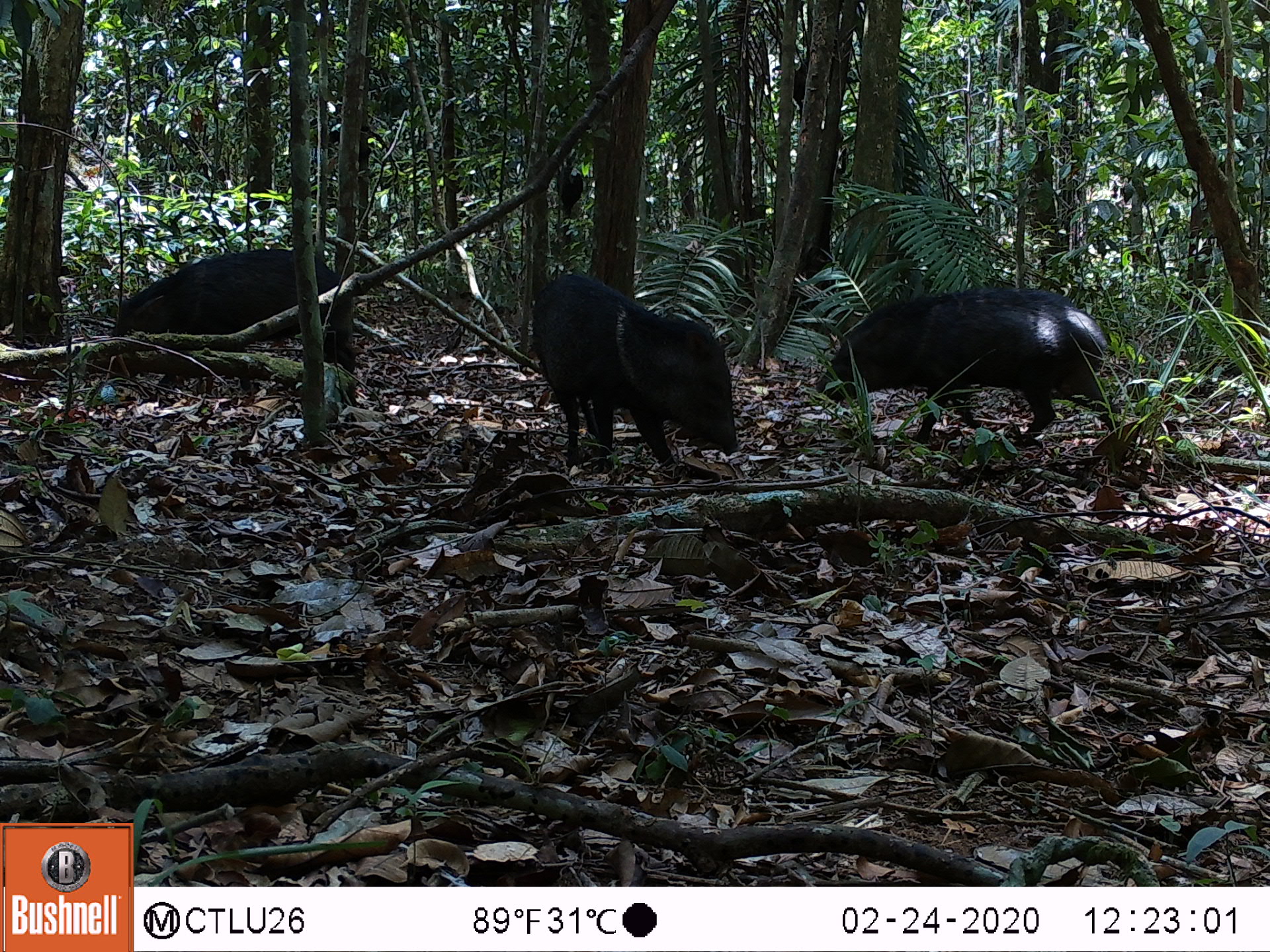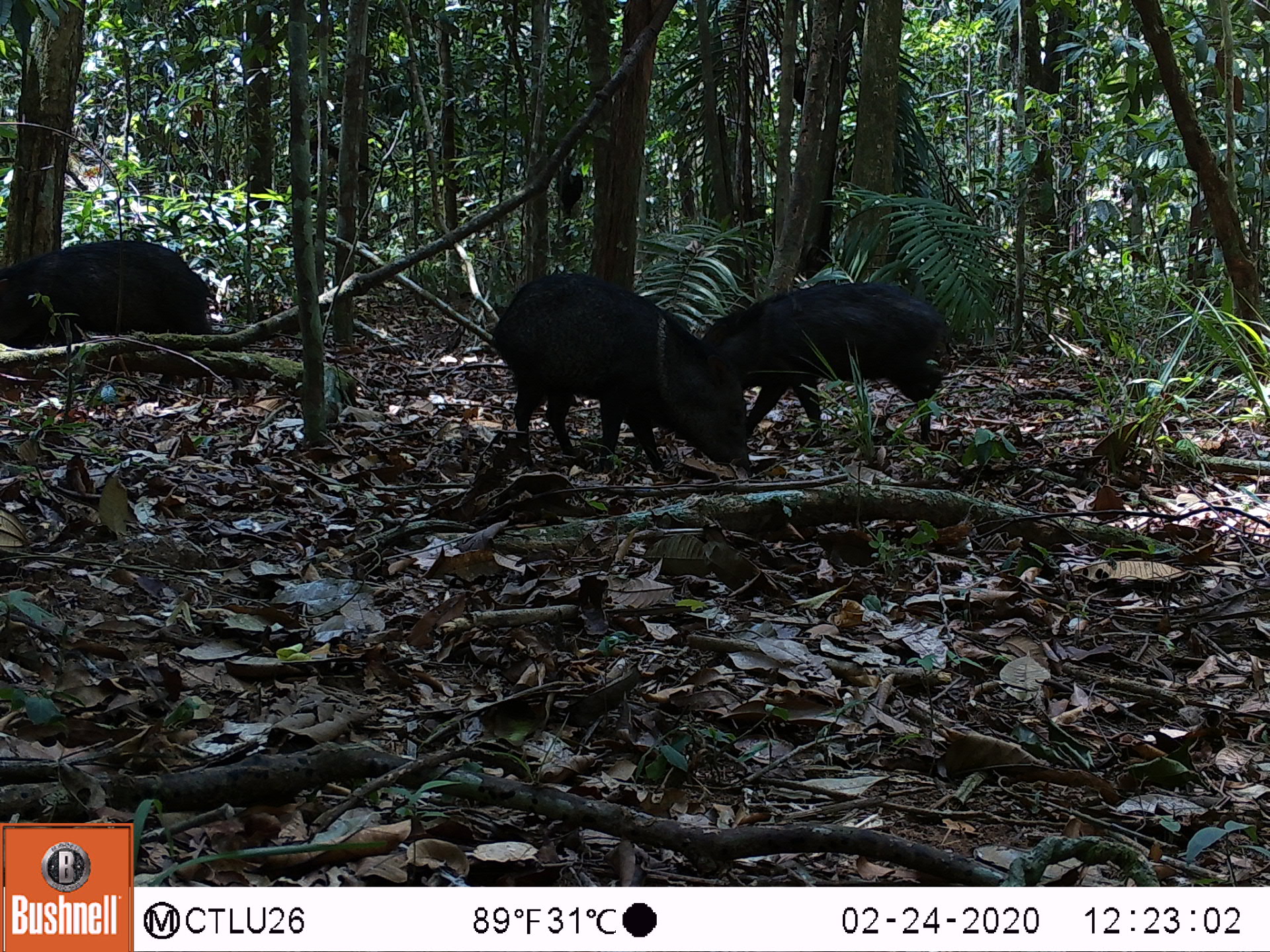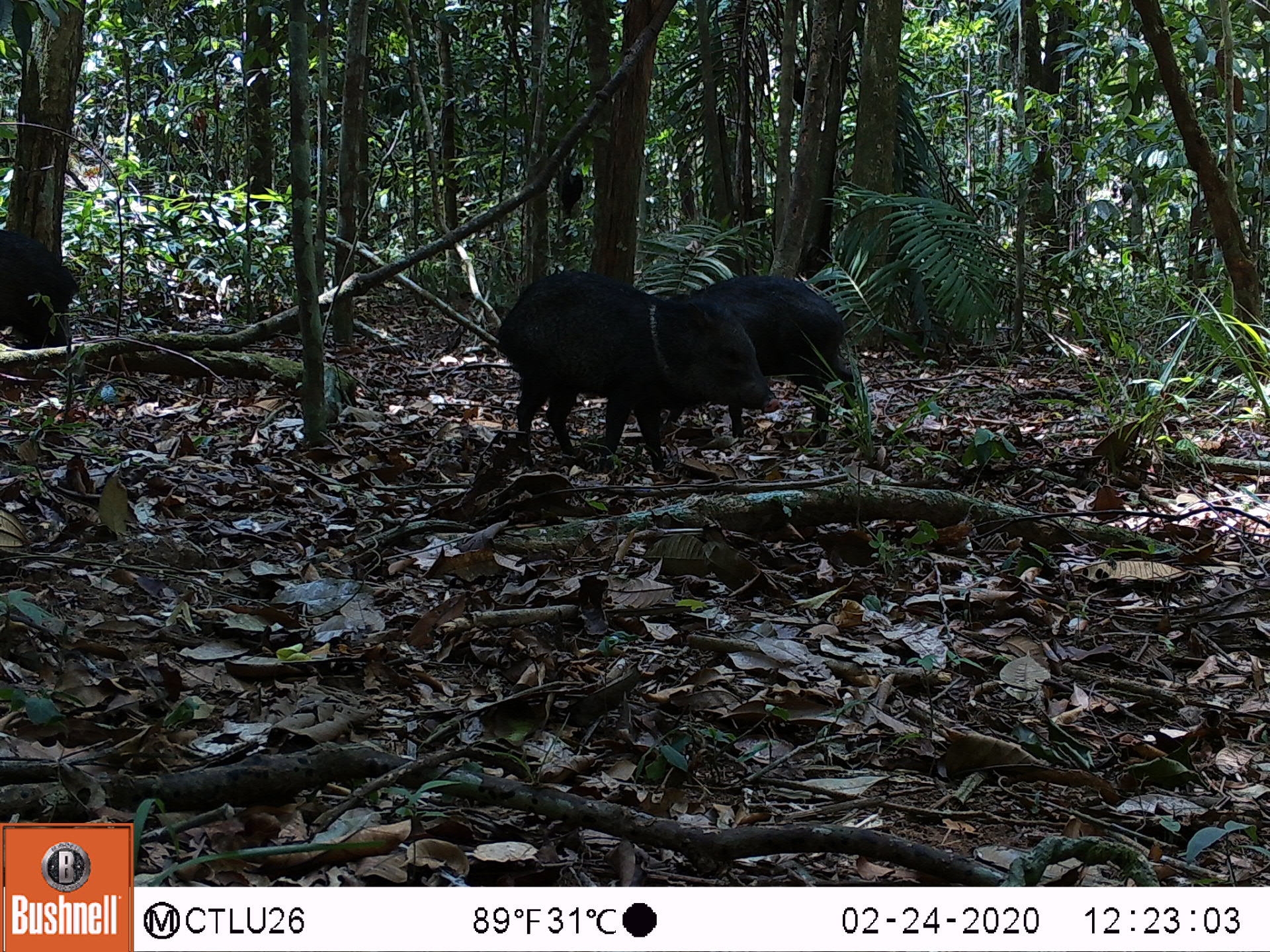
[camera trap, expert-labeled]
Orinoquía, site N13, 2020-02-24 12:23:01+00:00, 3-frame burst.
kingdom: Animalia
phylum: Chordata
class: Mammalia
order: Artiodactyla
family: Tayassuidae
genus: Pecari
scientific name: Pecari tajacu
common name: collared peccary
Collared peccary (Pecari tajacu).